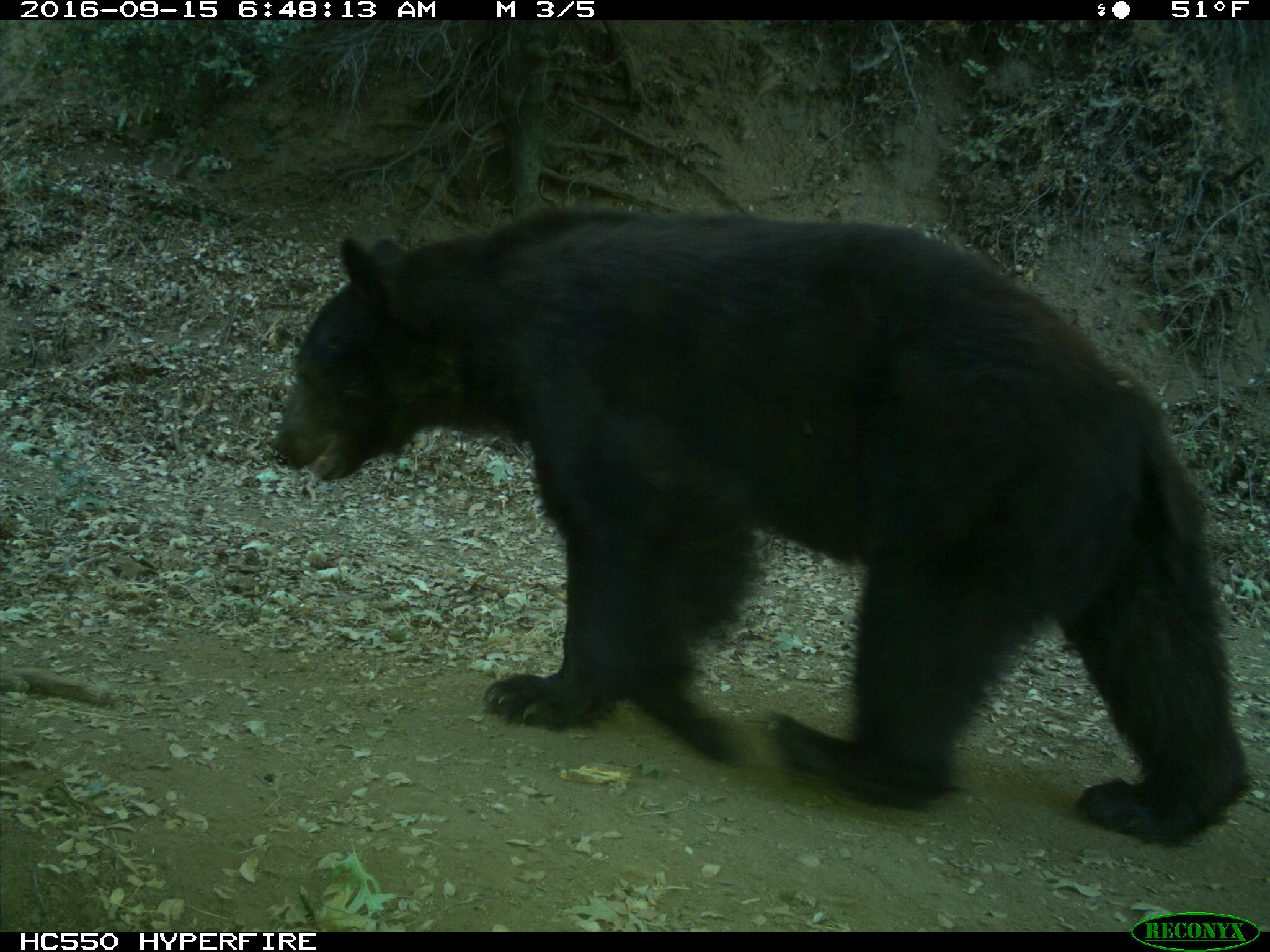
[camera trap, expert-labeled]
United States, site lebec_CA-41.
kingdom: Animalia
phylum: Chordata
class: Mammalia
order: Carnivora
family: Ursidae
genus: Ursus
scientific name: Ursus americanus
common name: american black bear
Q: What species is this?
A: Ursus americanus (american black bear).